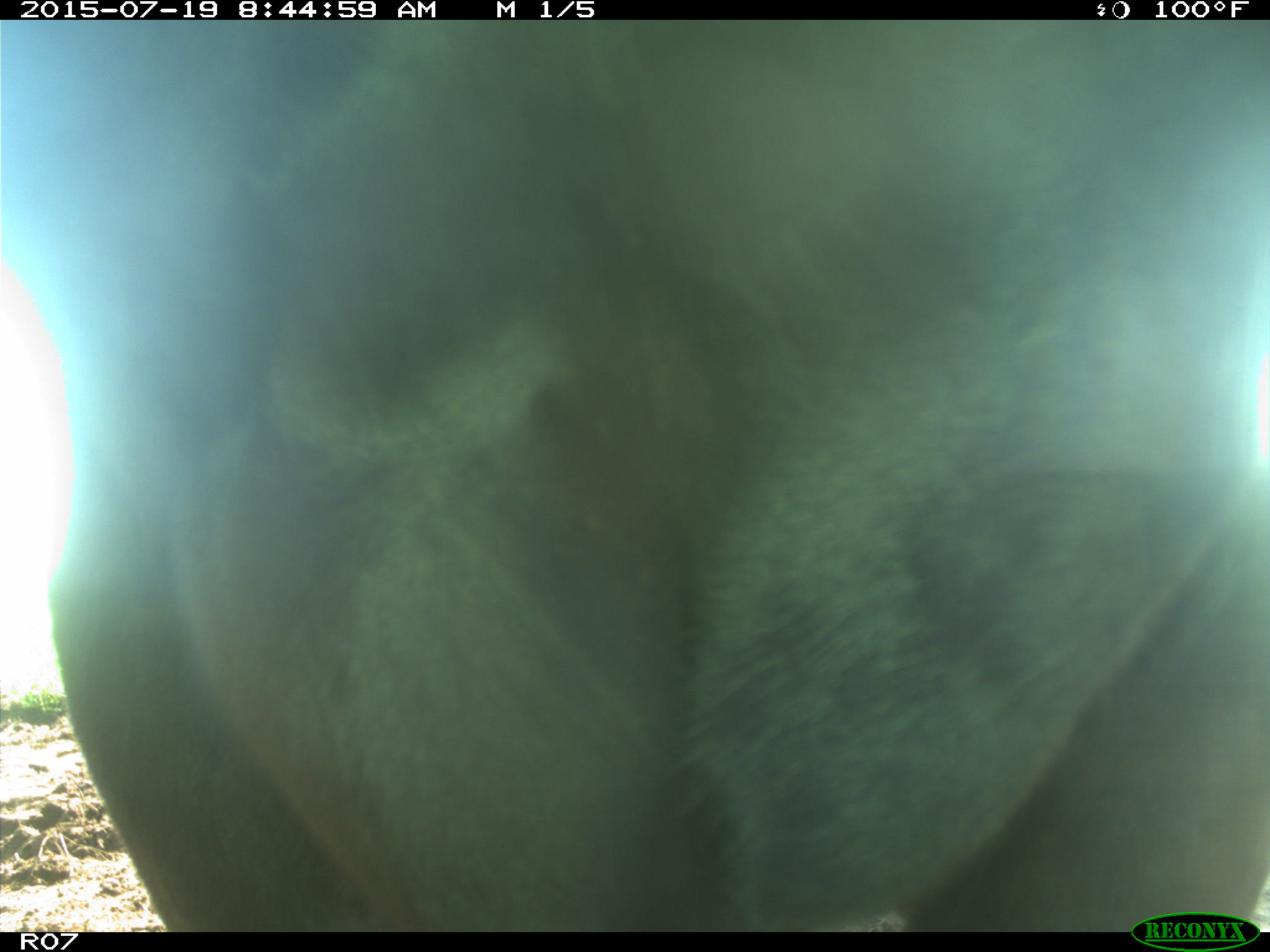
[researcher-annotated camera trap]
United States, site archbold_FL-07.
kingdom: Animalia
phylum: Chordata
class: Mammalia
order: Artiodactyla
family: Bovidae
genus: Bos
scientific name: Bos taurus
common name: domestic cow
Bos taurus (domestic cow).